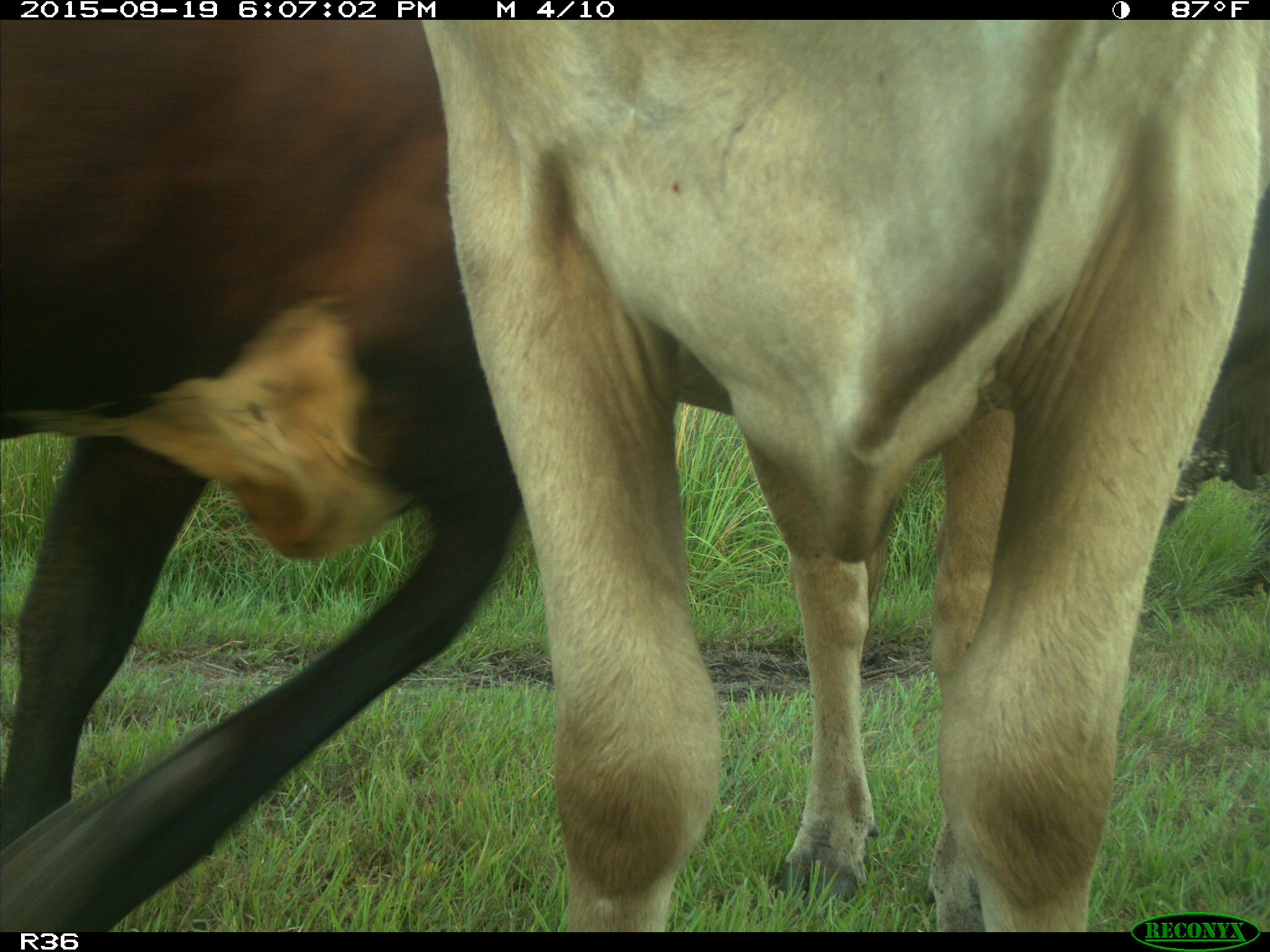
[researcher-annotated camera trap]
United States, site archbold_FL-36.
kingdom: Animalia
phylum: Chordata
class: Mammalia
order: Artiodactyla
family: Bovidae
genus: Bos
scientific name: Bos taurus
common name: domestic cow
Bos taurus (domestic cow).